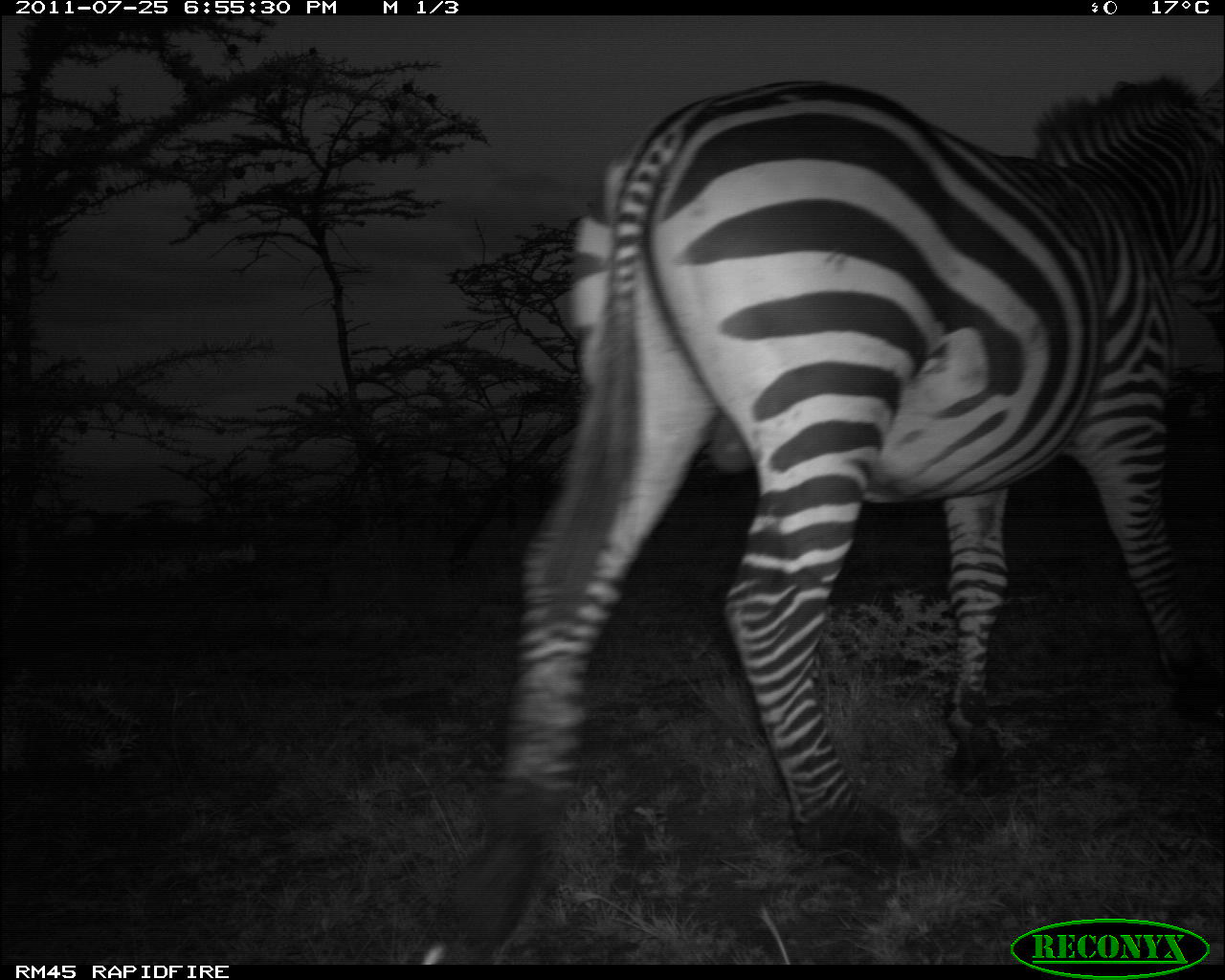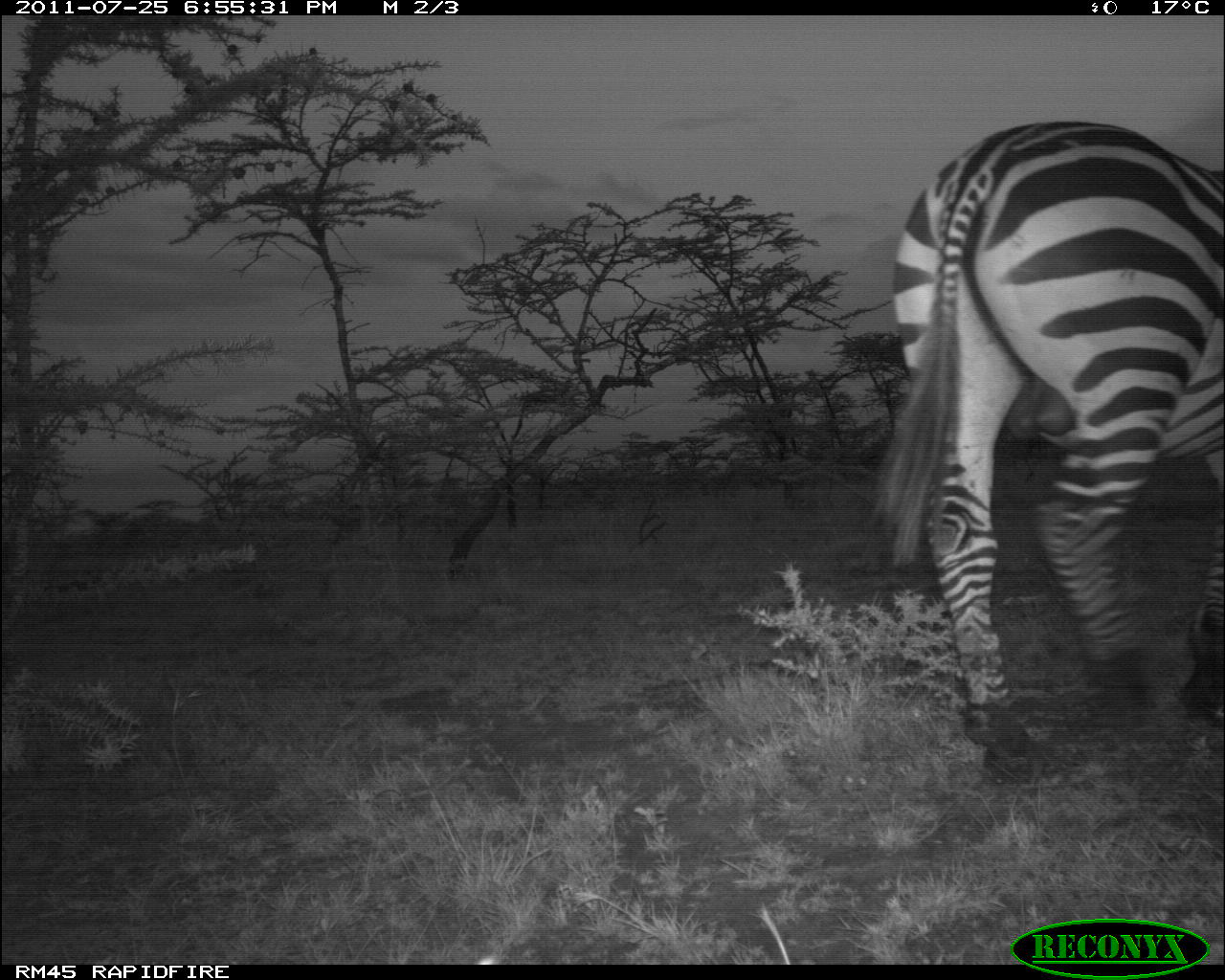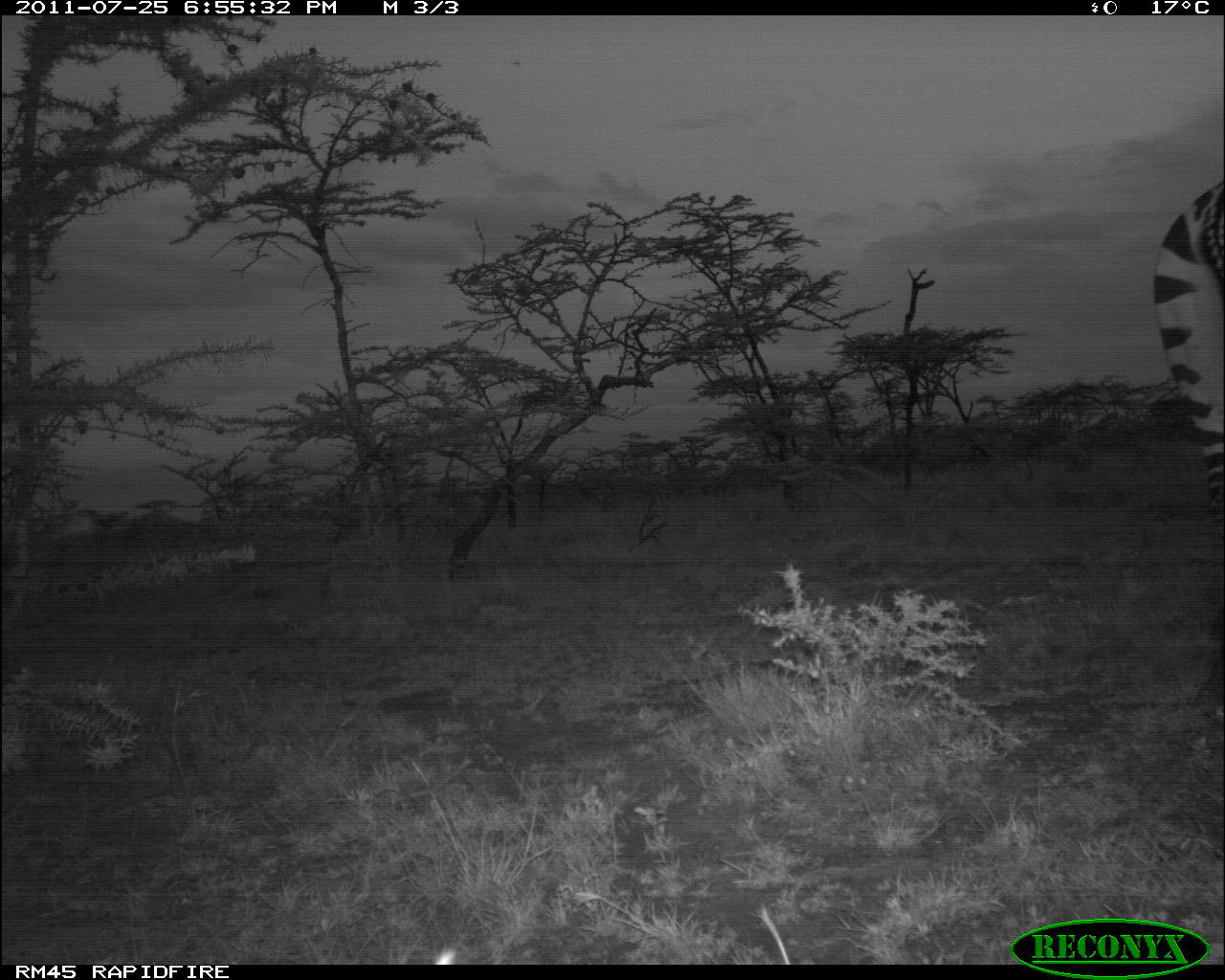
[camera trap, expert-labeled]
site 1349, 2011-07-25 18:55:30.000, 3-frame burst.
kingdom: Animalia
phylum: Chordata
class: Mammalia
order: Perissodactyla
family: Equidae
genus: Equus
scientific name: Equus quagga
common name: plains zebra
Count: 1.